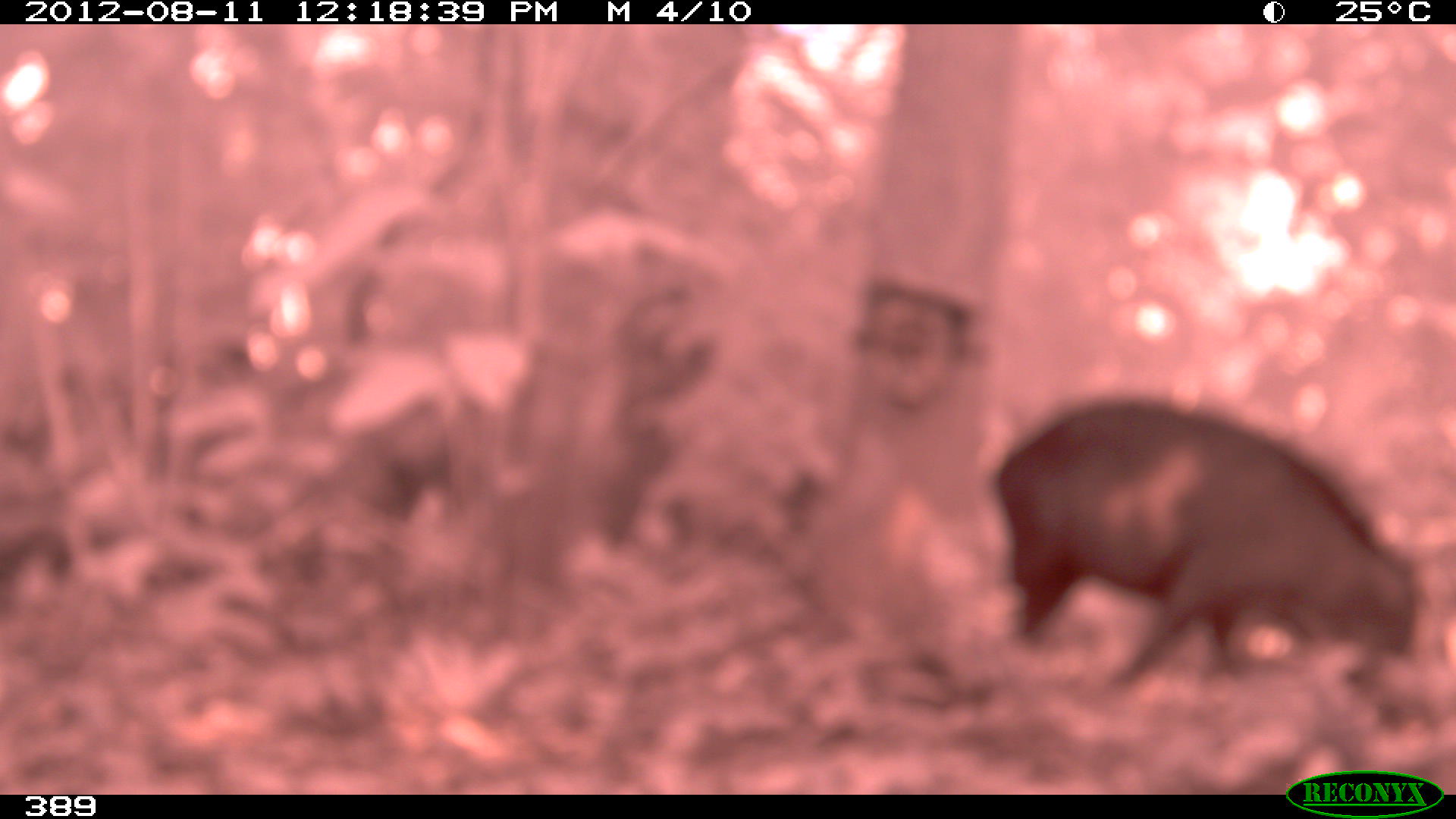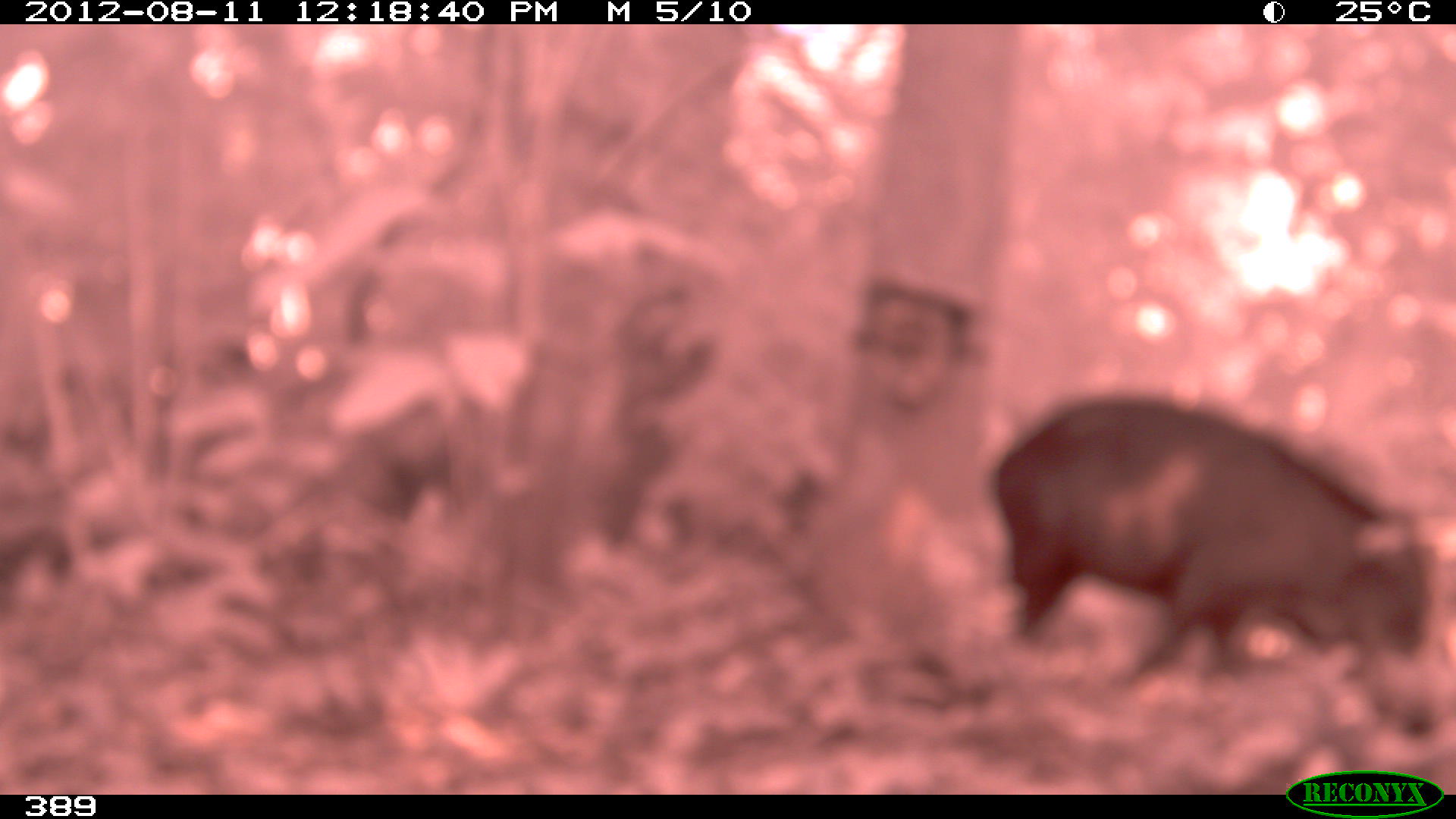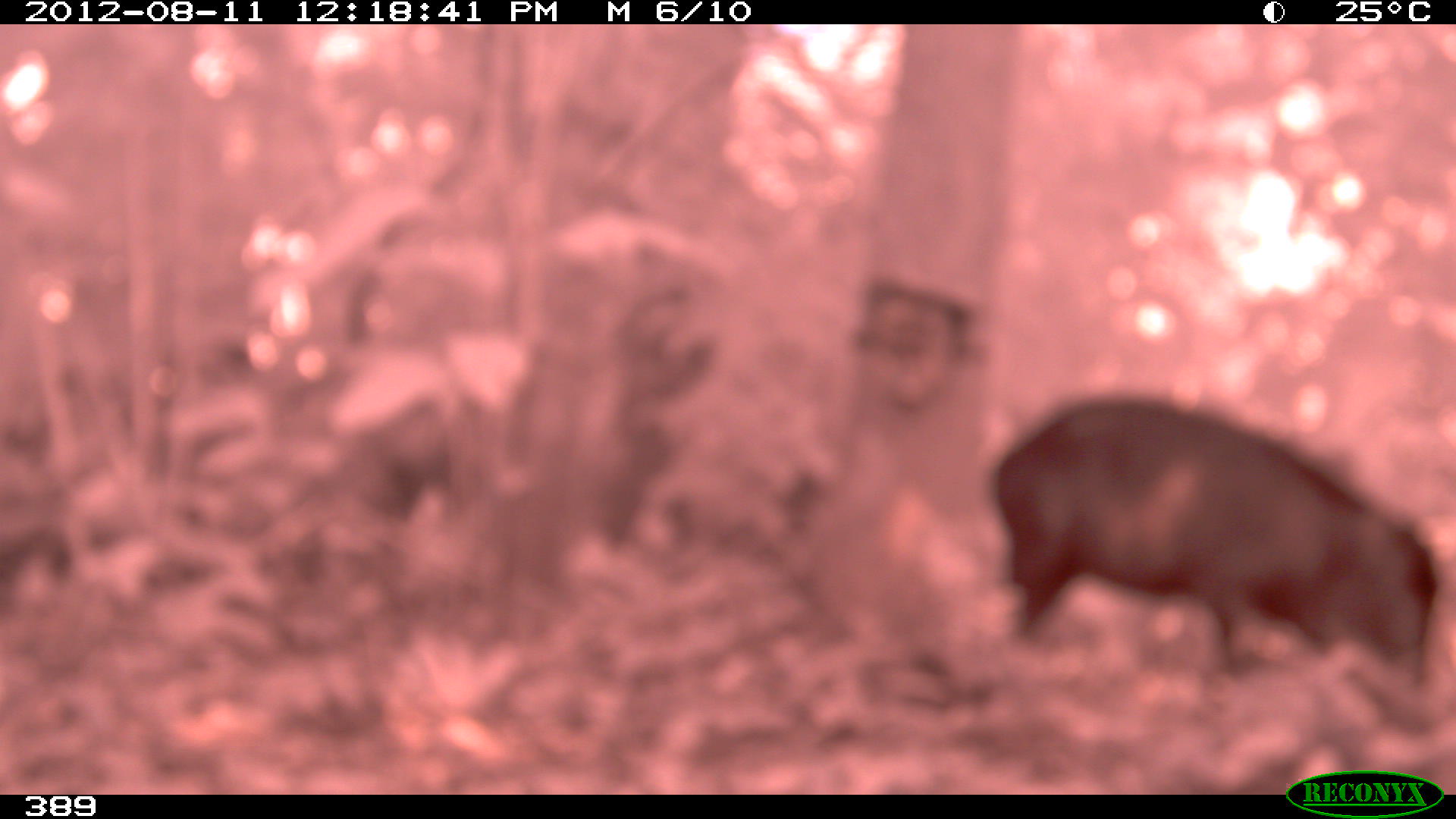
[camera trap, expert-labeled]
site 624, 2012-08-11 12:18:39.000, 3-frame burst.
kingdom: Animalia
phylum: Chordata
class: Mammalia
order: Artiodactyla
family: Tayassuidae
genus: Tayassu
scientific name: Tayassu pecari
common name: white-lipped peccary